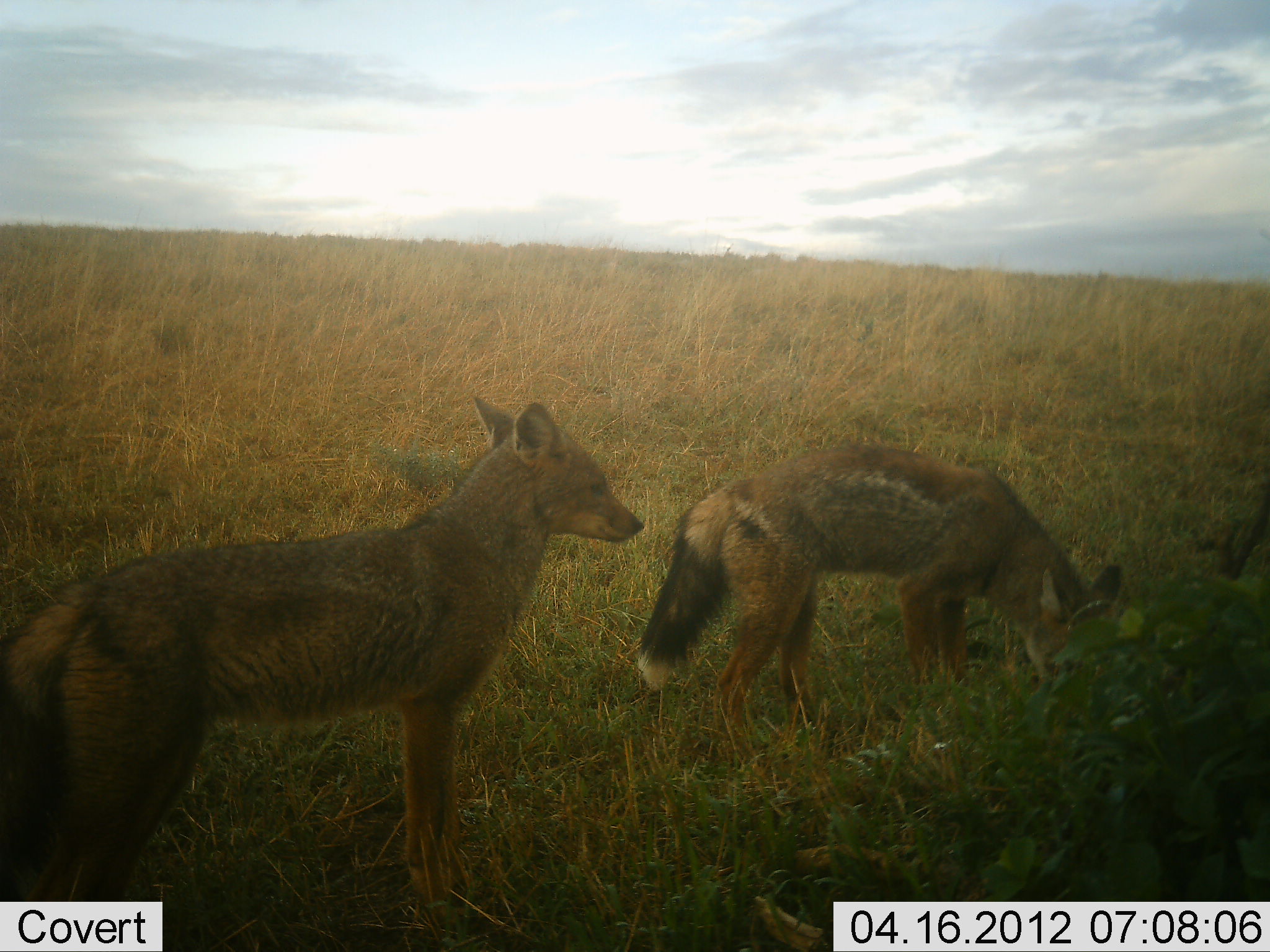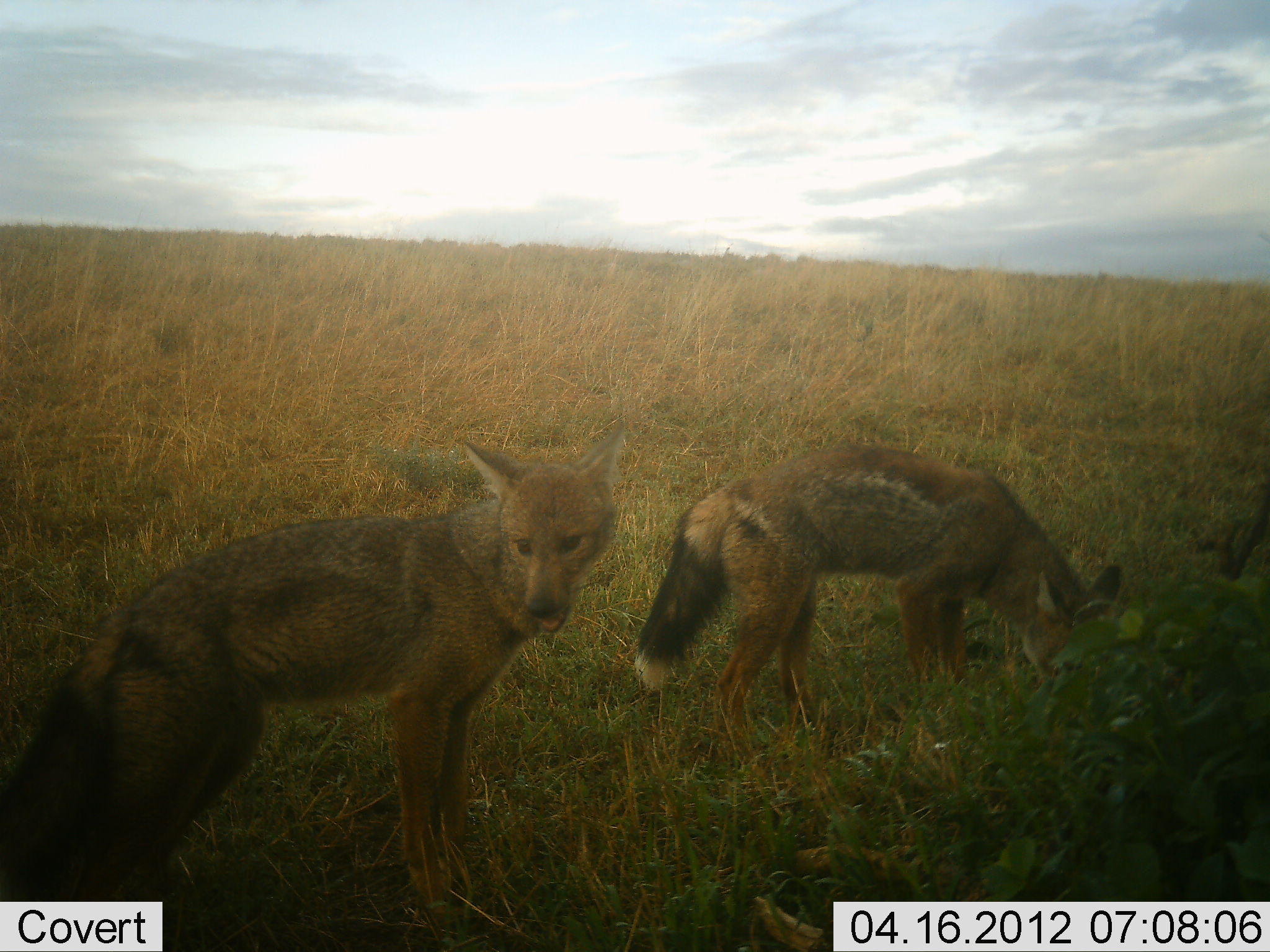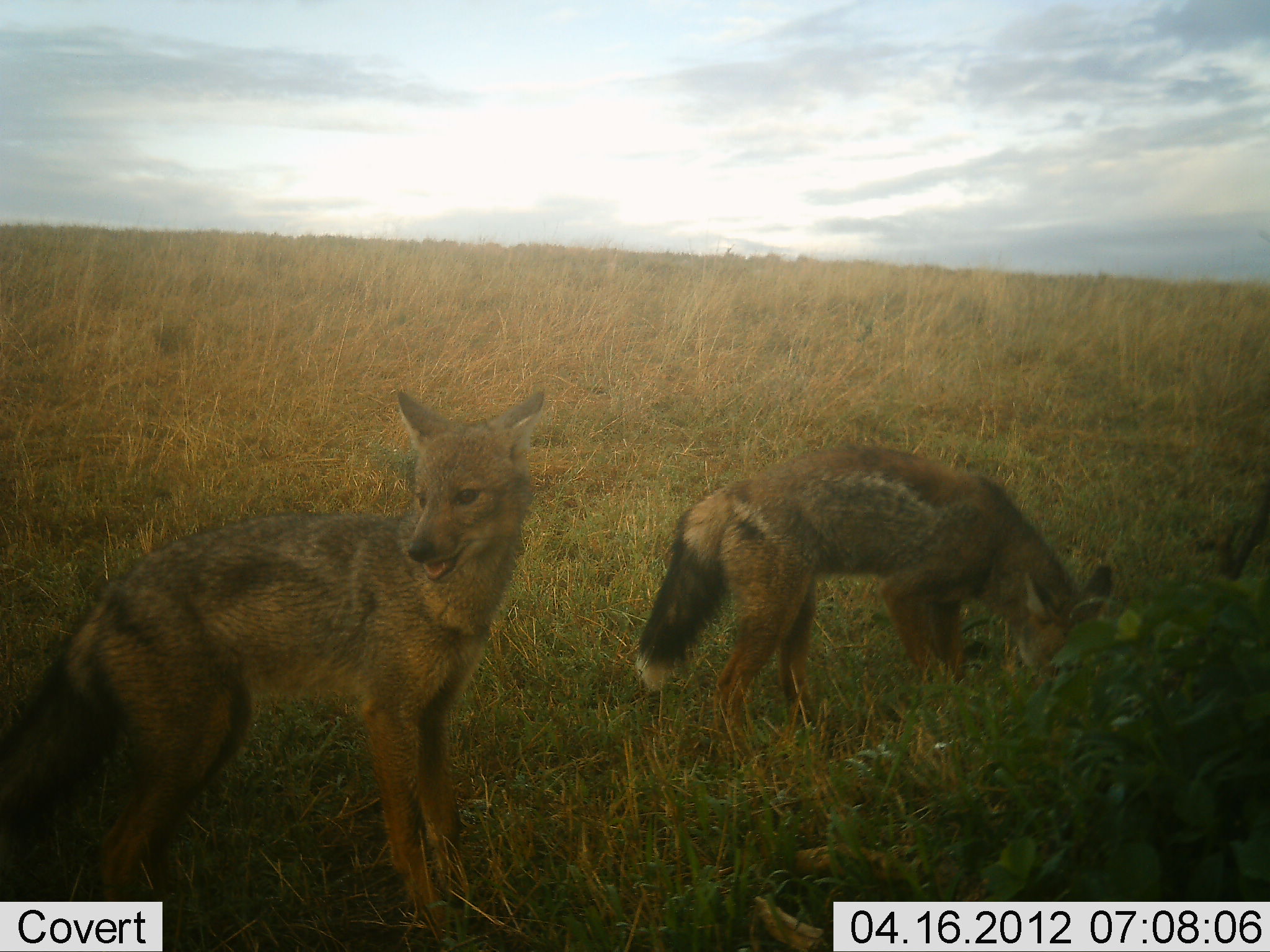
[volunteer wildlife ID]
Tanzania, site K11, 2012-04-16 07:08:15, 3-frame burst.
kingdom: Animalia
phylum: Chordata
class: Mammalia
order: Carnivora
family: Canidae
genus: Lupulella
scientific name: Lupulella mesomelas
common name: black-backed jackal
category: jackal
Jackal (black-backed jackal) (Lupulella mesomelas), count 2. Behavior (volunteer vote fractions): standing 100%, resting 0%, moving 0%, interacting 0%. Young present (vote fraction): 0%. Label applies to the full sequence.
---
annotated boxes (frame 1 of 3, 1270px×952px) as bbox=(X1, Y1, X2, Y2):
animal: bbox=(0, 396, 646, 928); bbox=(640, 443, 1125, 753)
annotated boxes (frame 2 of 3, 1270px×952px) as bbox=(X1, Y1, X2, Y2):
animal: bbox=(0, 423, 633, 932); bbox=(633, 443, 1125, 753)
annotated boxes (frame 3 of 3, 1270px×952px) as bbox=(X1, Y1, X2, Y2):
animal: bbox=(0, 392, 547, 940); bbox=(633, 443, 1125, 753)